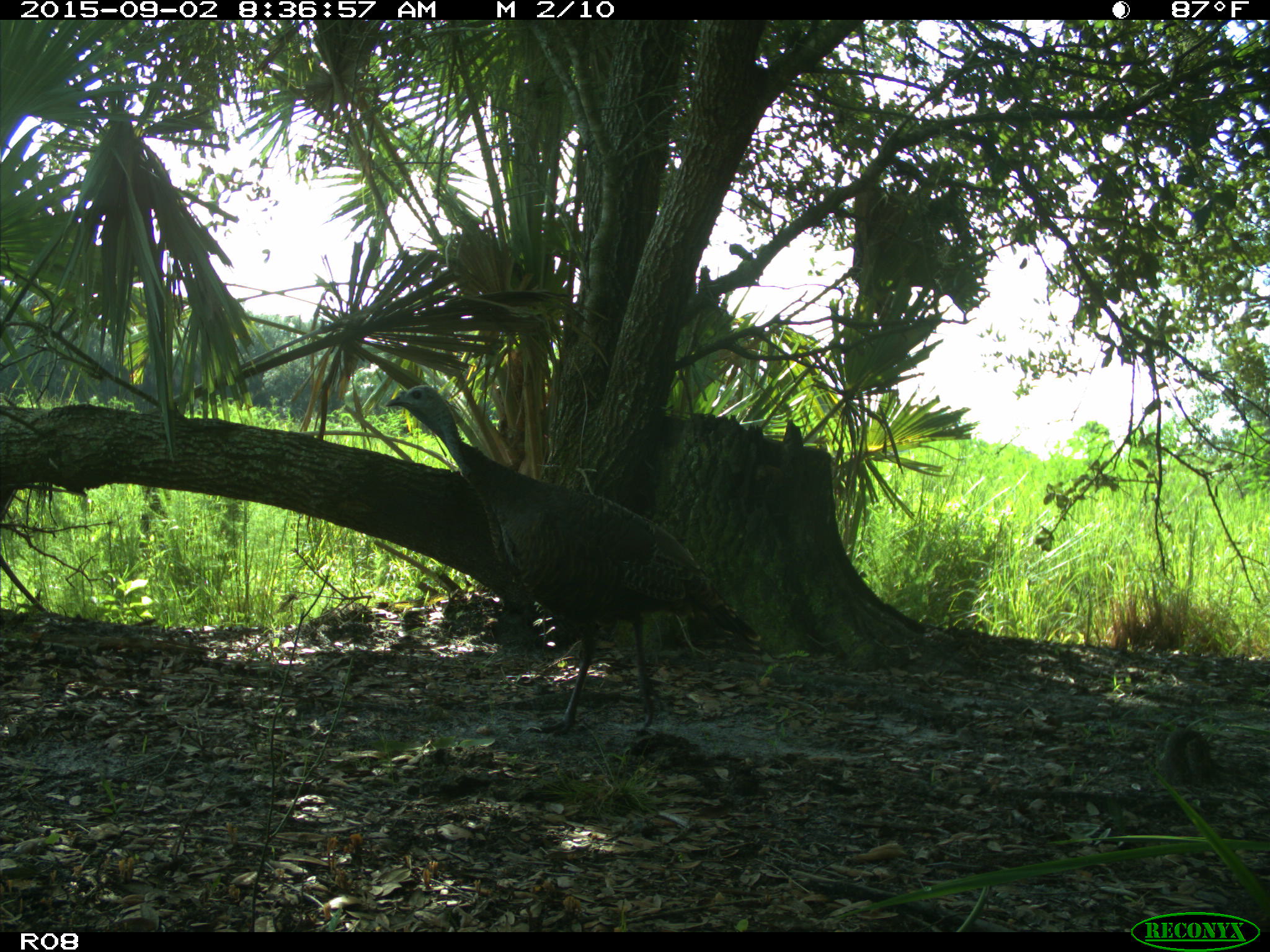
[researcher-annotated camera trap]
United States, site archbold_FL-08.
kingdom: Animalia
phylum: Chordata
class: Aves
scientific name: Aves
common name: birds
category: unidentified bird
Unidentified bird (birds) (Aves).